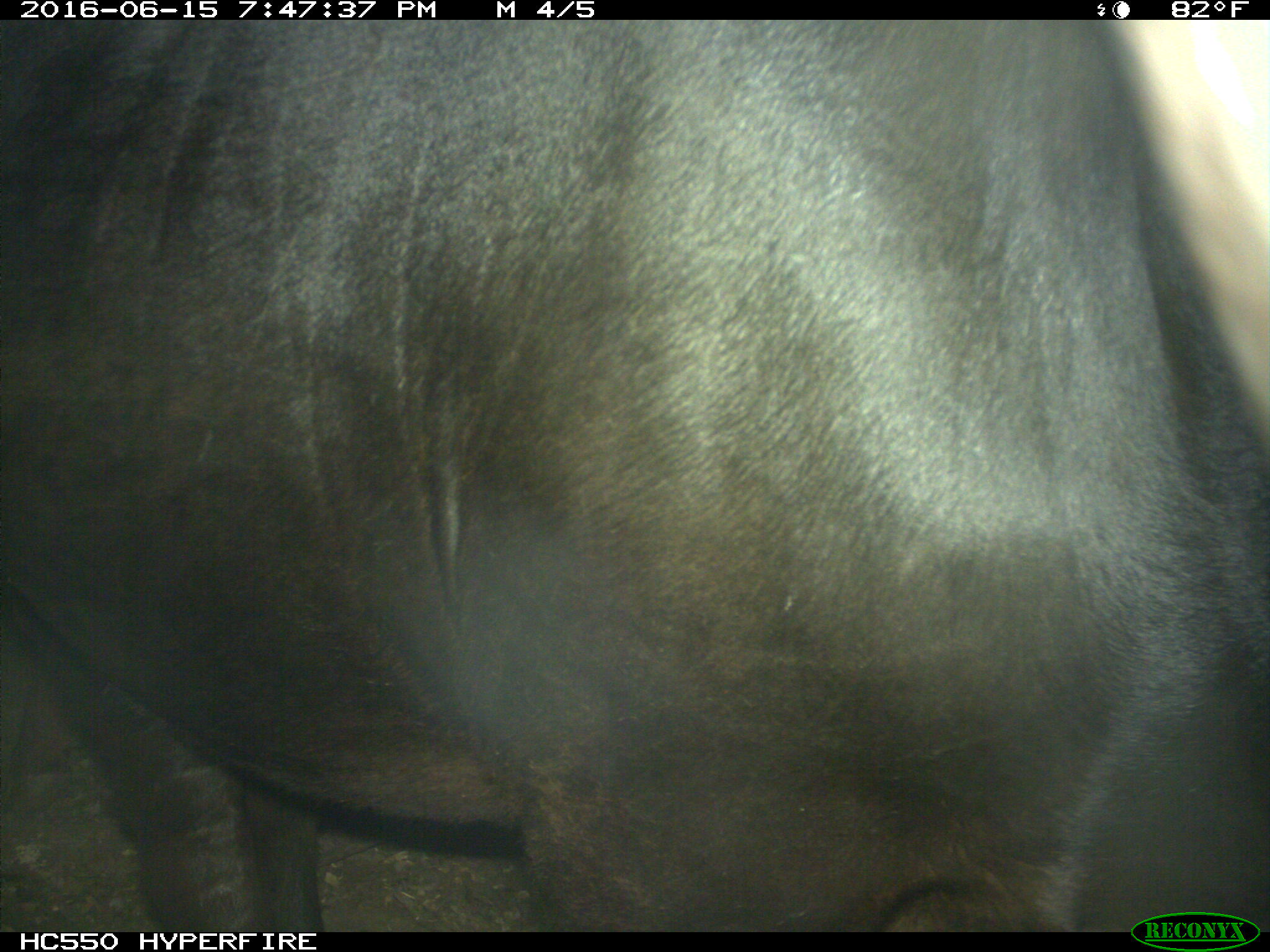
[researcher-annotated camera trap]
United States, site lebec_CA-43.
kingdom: Animalia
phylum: Chordata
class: Mammalia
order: Artiodactyla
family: Bovidae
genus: Bos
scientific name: Bos taurus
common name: domestic cow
Bos taurus (domestic cow).